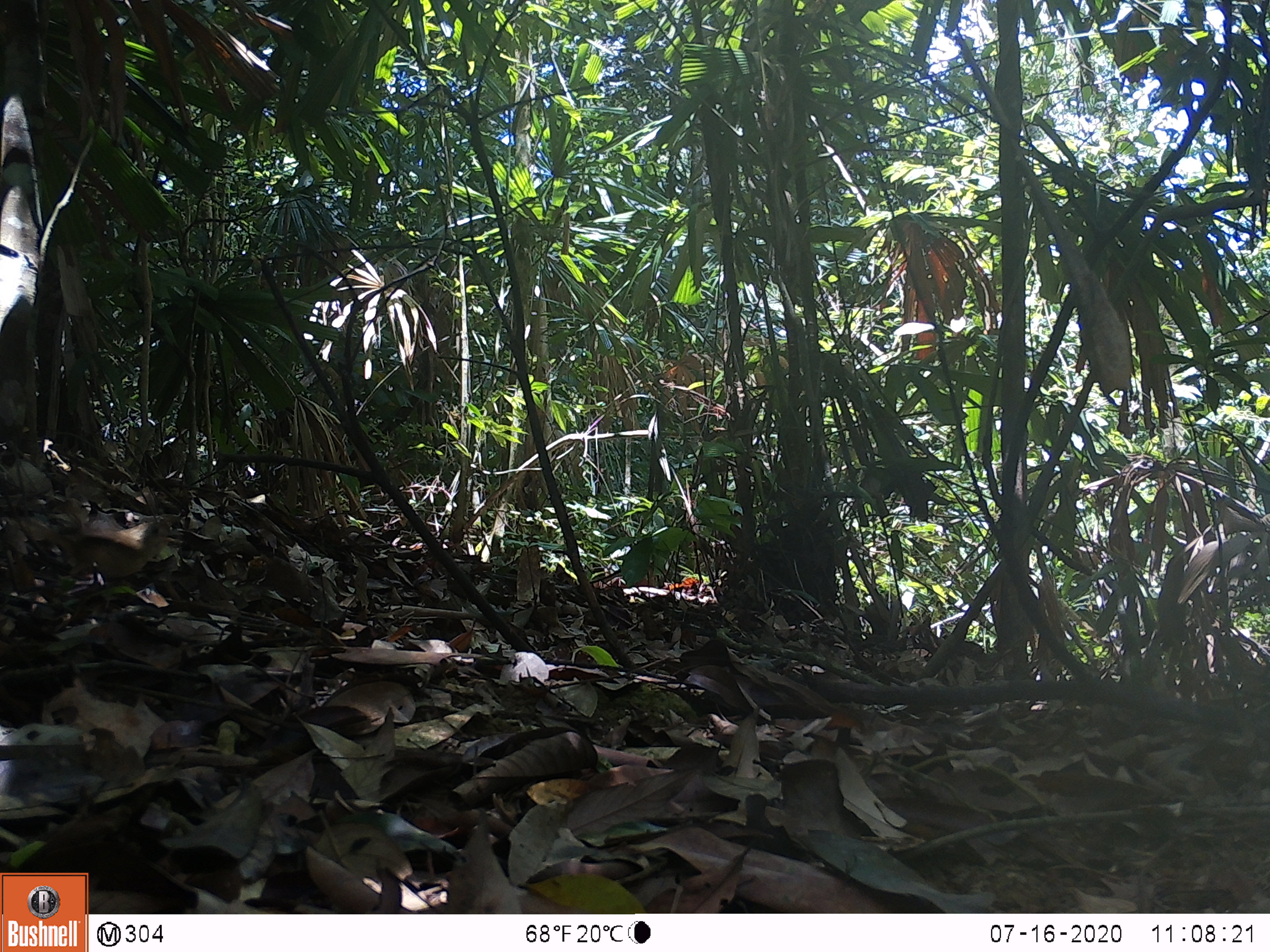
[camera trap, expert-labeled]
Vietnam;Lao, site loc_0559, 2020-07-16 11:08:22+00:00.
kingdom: Animalia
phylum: Chordata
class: Aves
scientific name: Aves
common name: bird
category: unidentified bird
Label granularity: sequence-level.